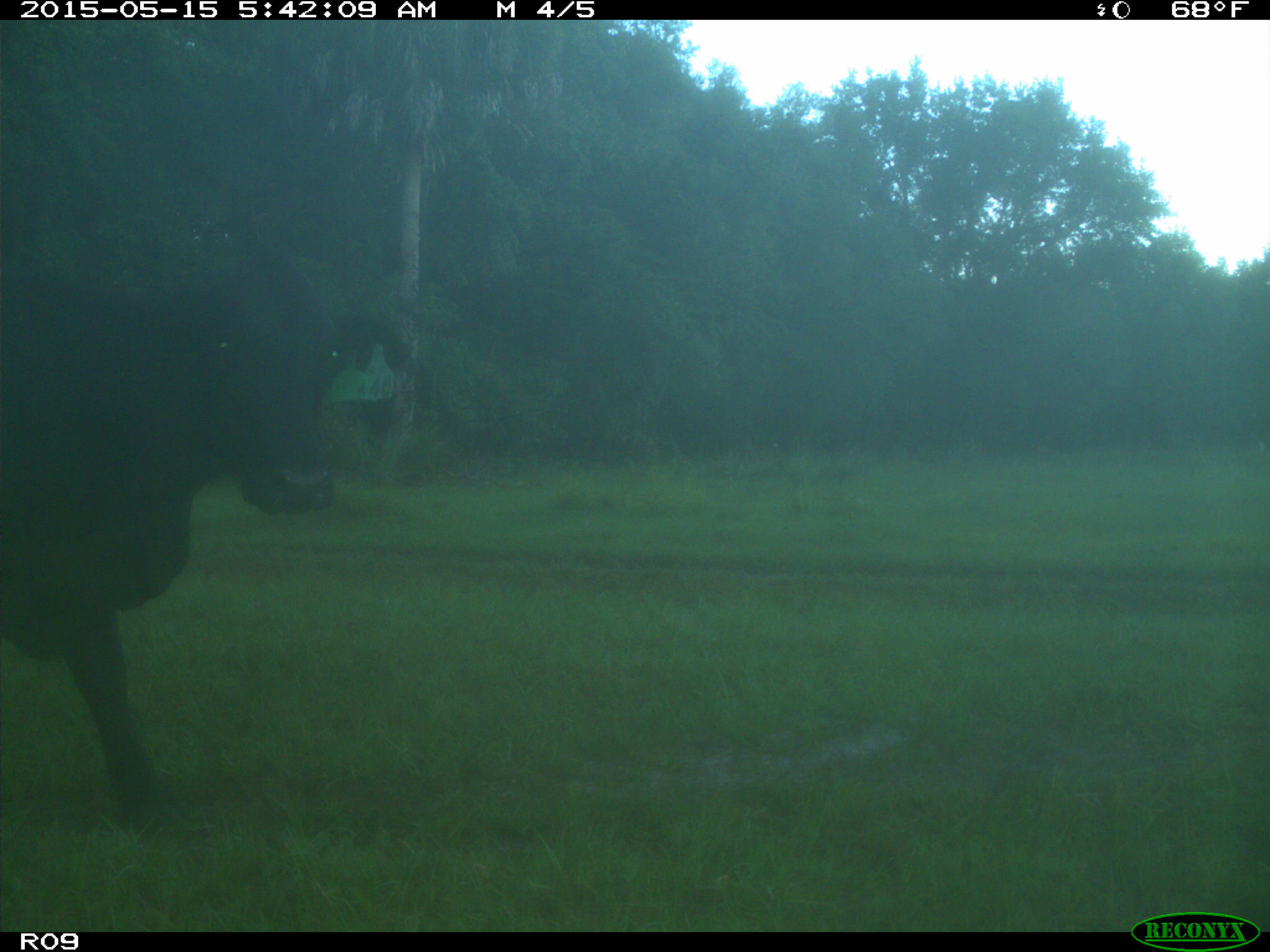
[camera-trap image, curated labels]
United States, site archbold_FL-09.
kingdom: Animalia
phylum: Chordata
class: Mammalia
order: Artiodactyla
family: Bovidae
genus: Bos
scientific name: Bos taurus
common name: domestic cow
Bos taurus (domestic cow).